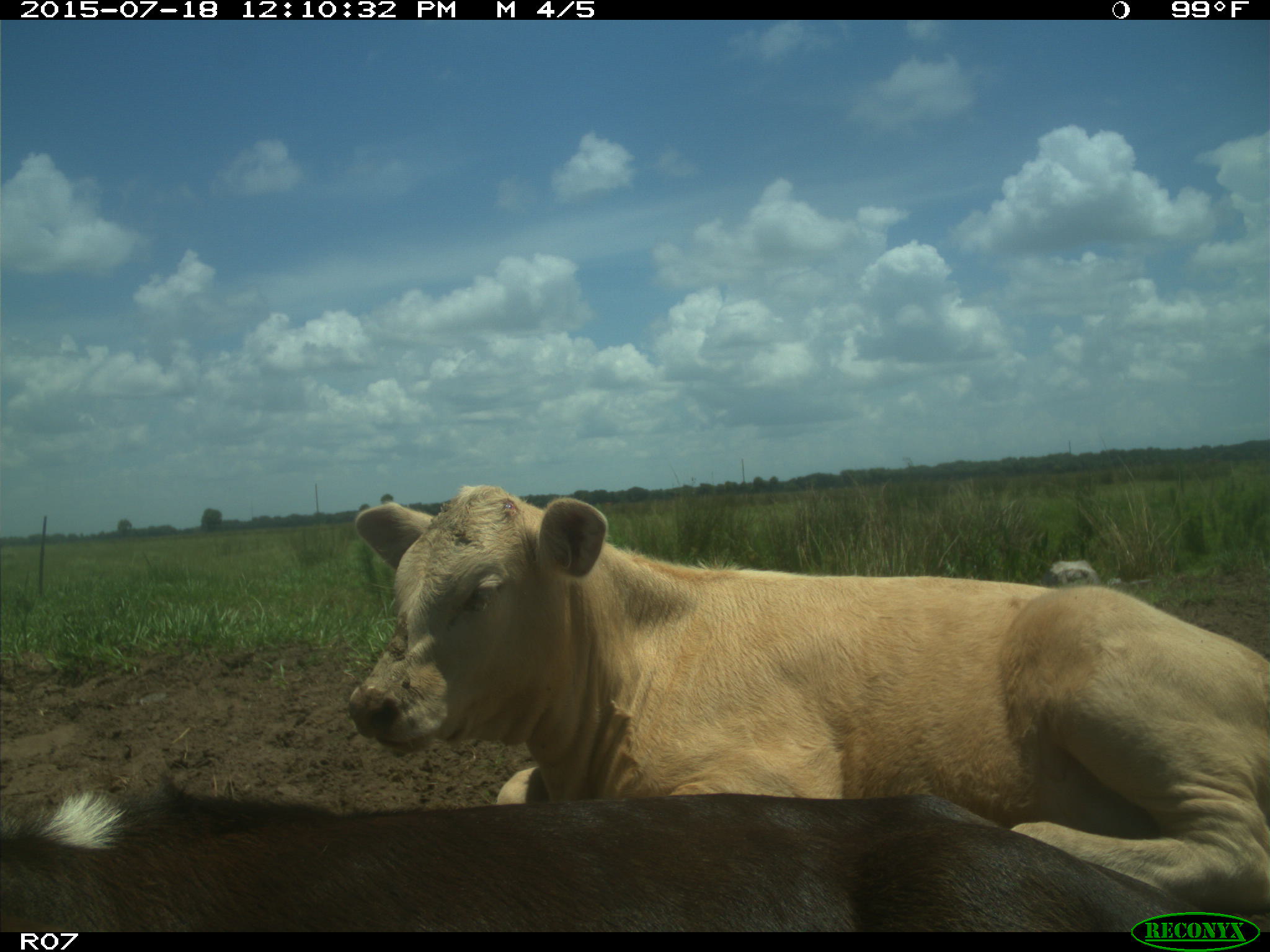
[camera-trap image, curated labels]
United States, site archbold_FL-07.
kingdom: Animalia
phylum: Chordata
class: Mammalia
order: Artiodactyla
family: Bovidae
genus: Bos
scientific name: Bos taurus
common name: domestic cow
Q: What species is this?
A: Bos taurus (domestic cow).